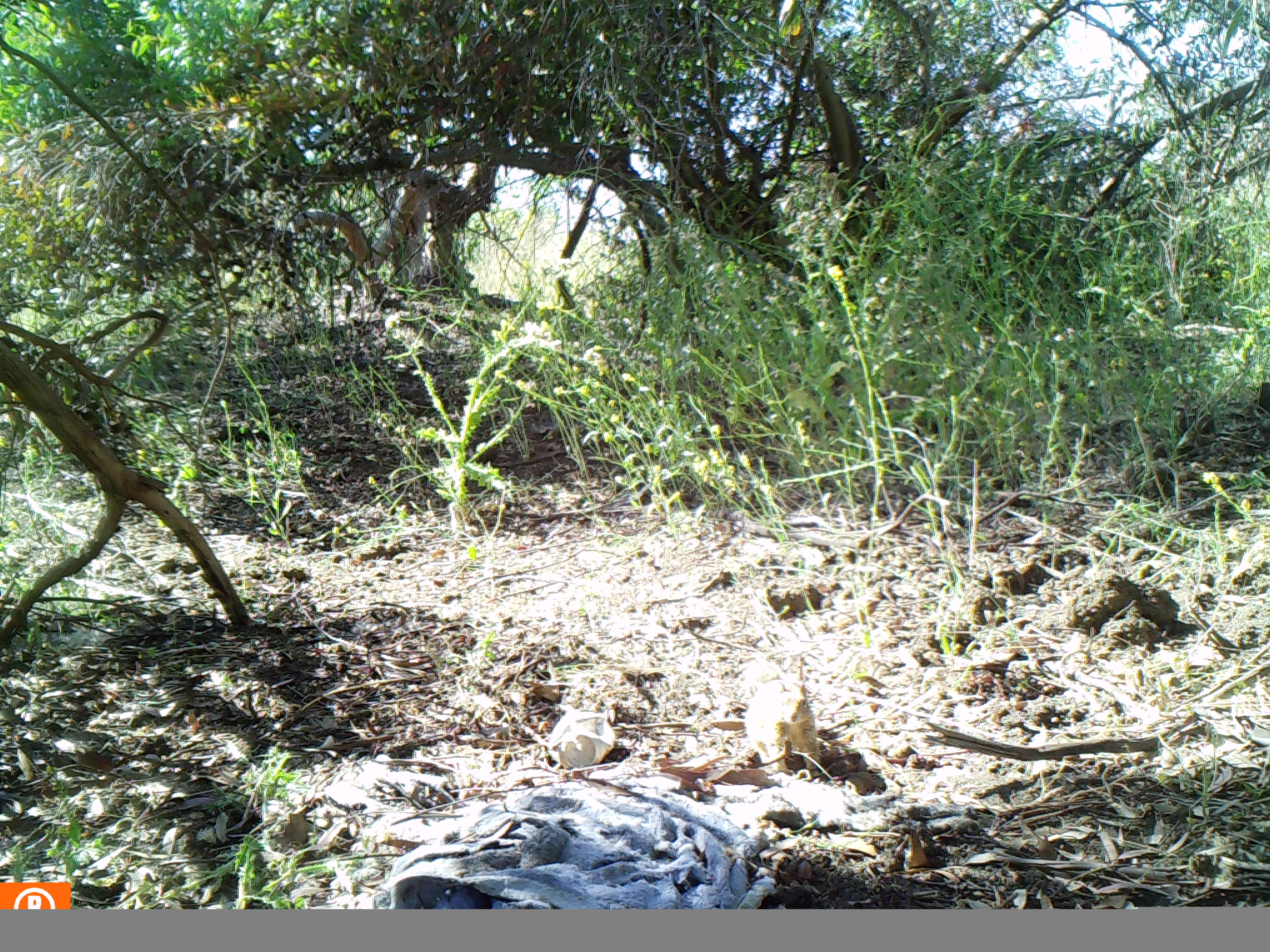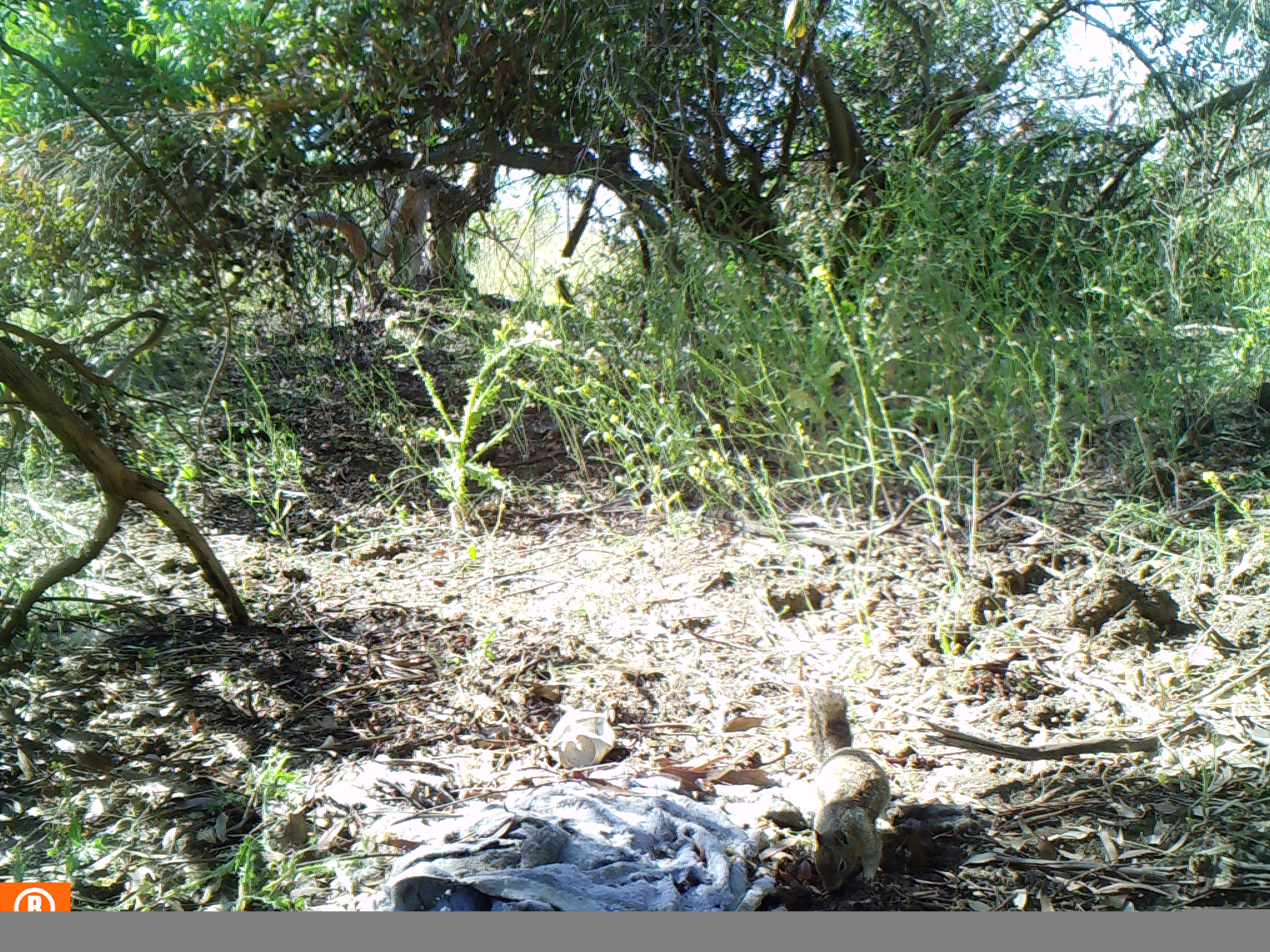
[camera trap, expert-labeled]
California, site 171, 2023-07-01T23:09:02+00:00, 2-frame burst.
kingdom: Animalia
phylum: Chordata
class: Mammalia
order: Rodentia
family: Sciuridae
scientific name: Sciuridae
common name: squirrel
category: unknown squirrel